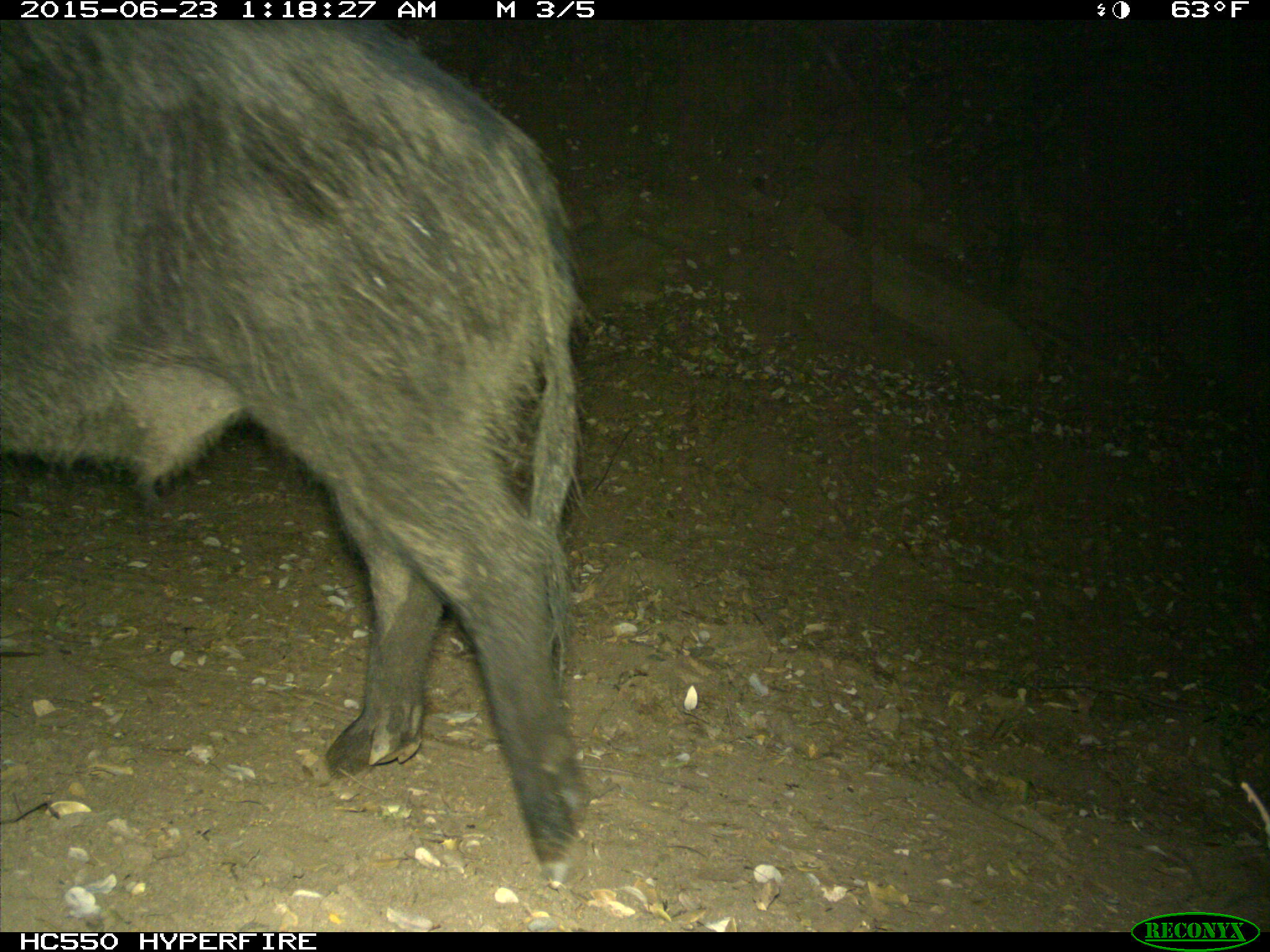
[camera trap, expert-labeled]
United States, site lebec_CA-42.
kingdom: Animalia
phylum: Chordata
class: Mammalia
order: Artiodactyla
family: Suidae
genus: Sus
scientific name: Sus scrofa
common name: wild boar